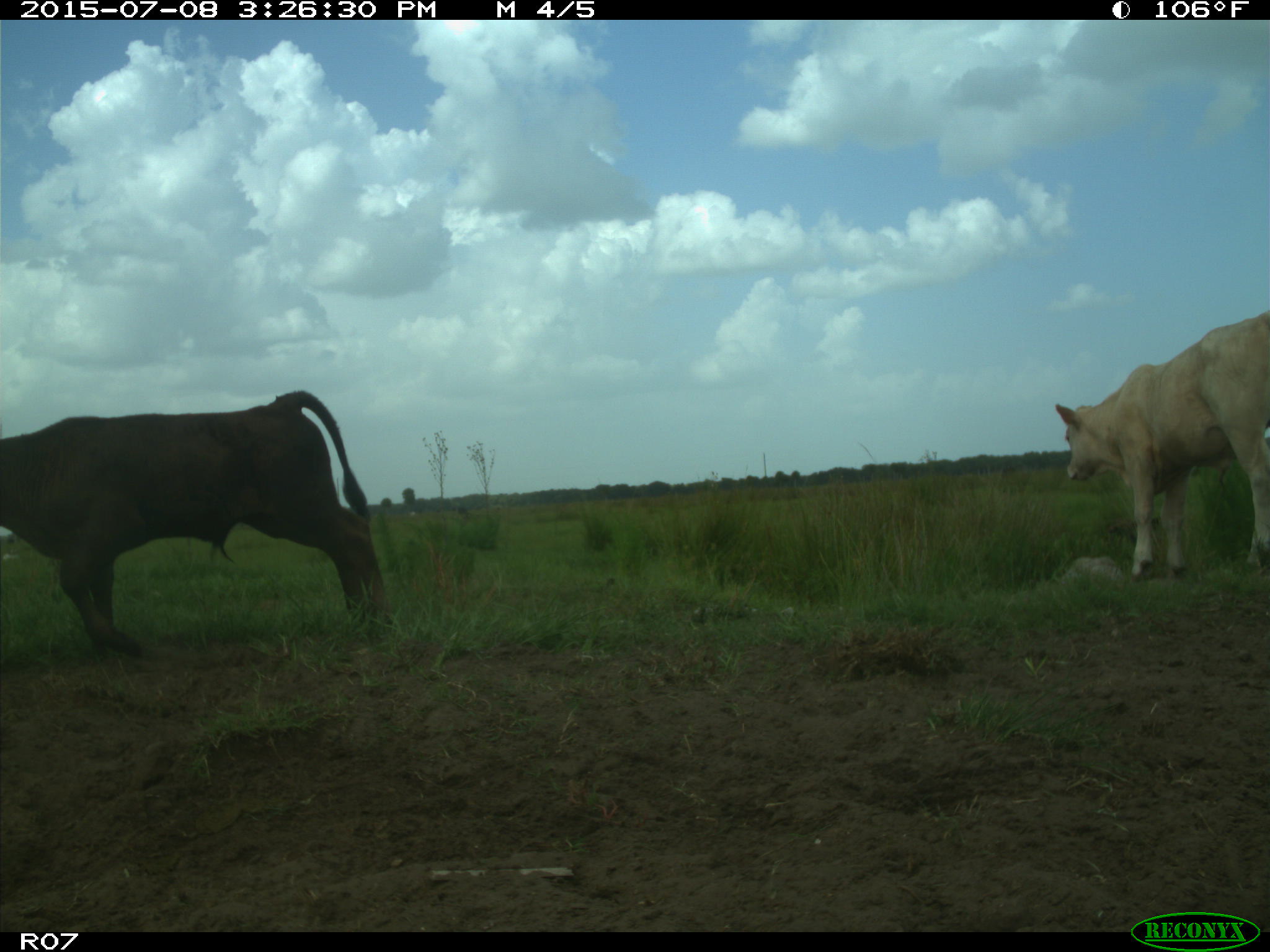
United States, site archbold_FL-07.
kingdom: Animalia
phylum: Chordata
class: Mammalia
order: Artiodactyla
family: Bovidae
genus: Bos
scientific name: Bos taurus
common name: domestic cow